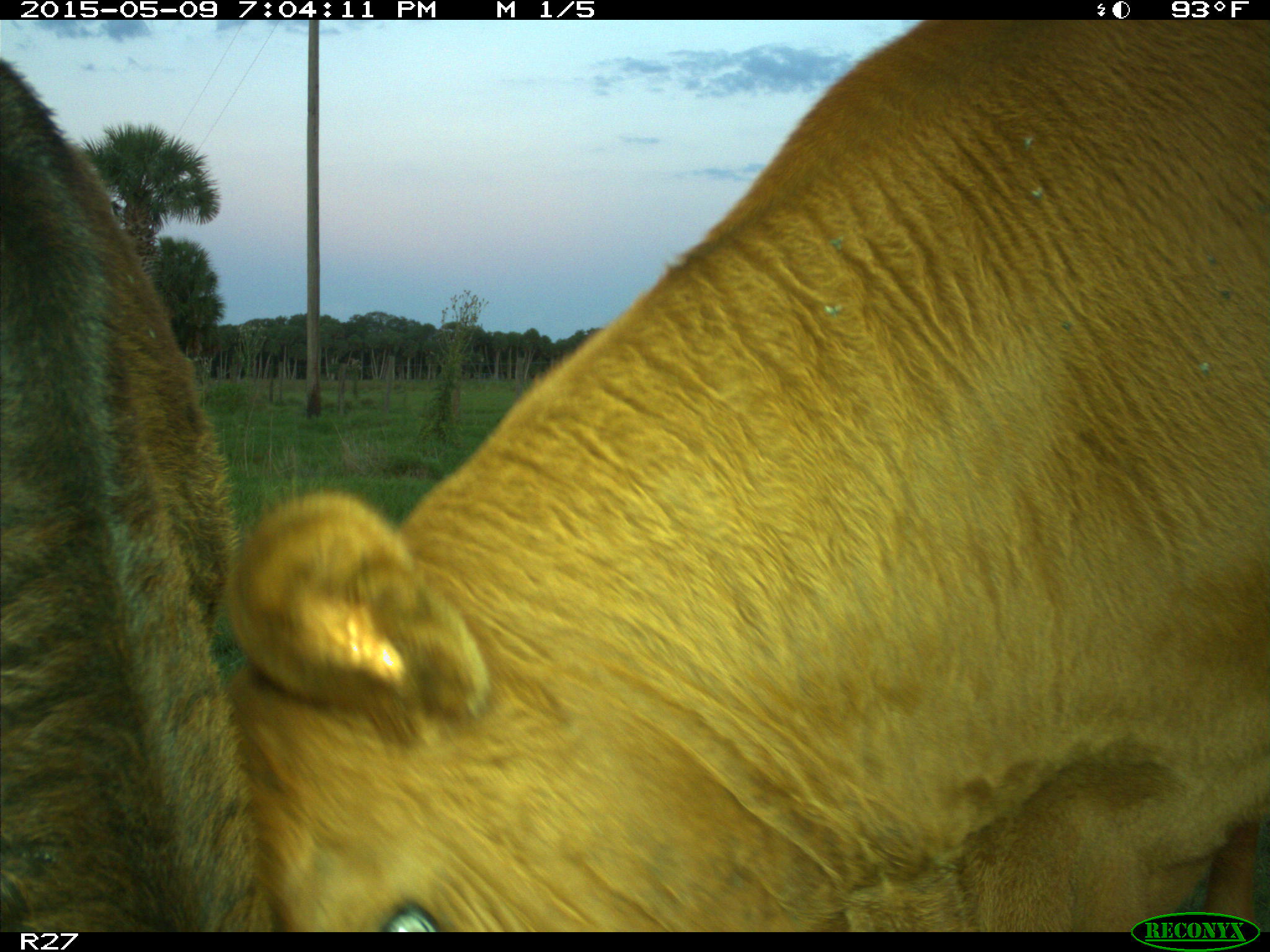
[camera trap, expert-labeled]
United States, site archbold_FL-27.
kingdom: Animalia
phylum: Chordata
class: Mammalia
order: Artiodactyla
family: Bovidae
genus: Bos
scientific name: Bos taurus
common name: domestic cow